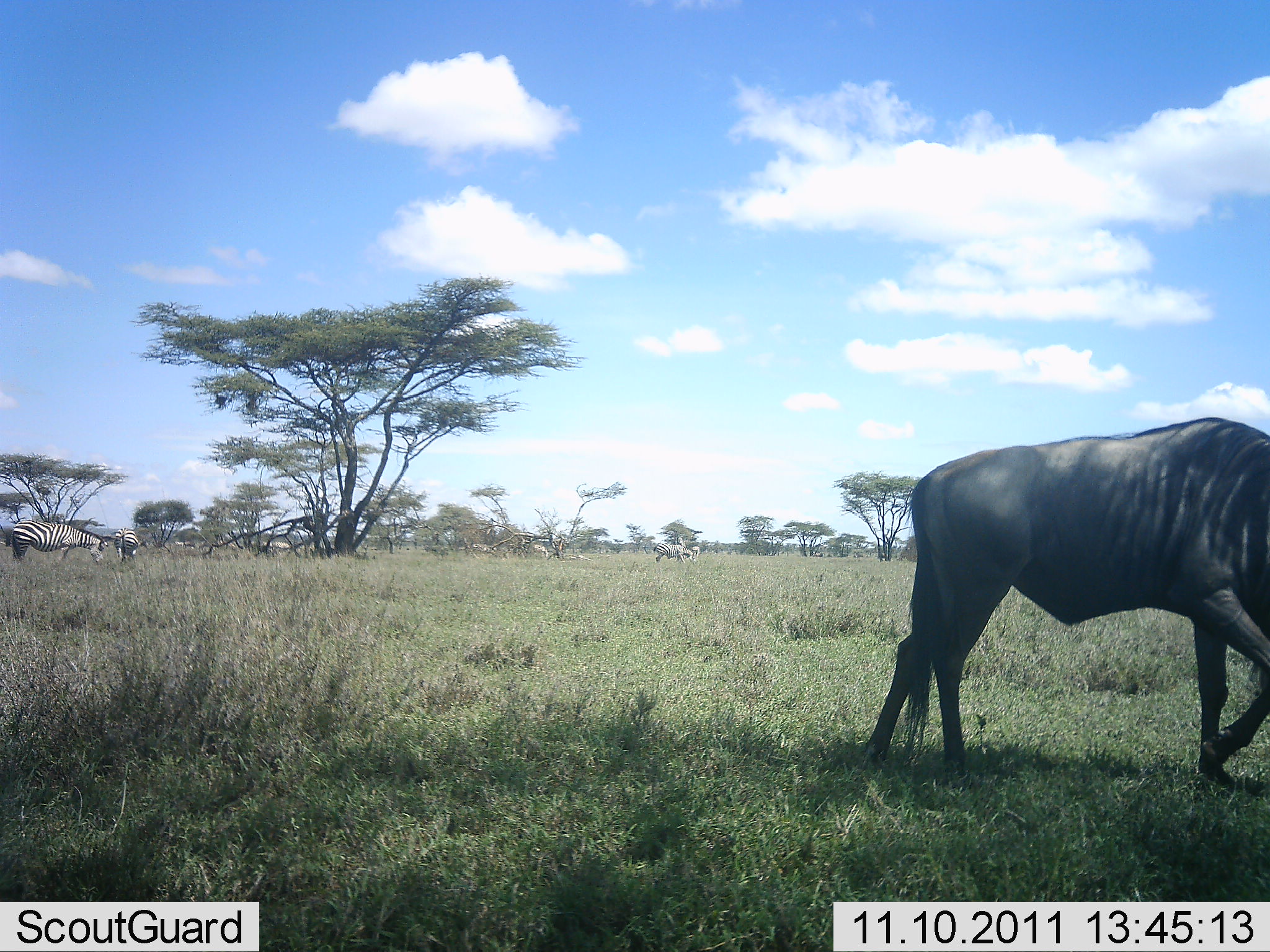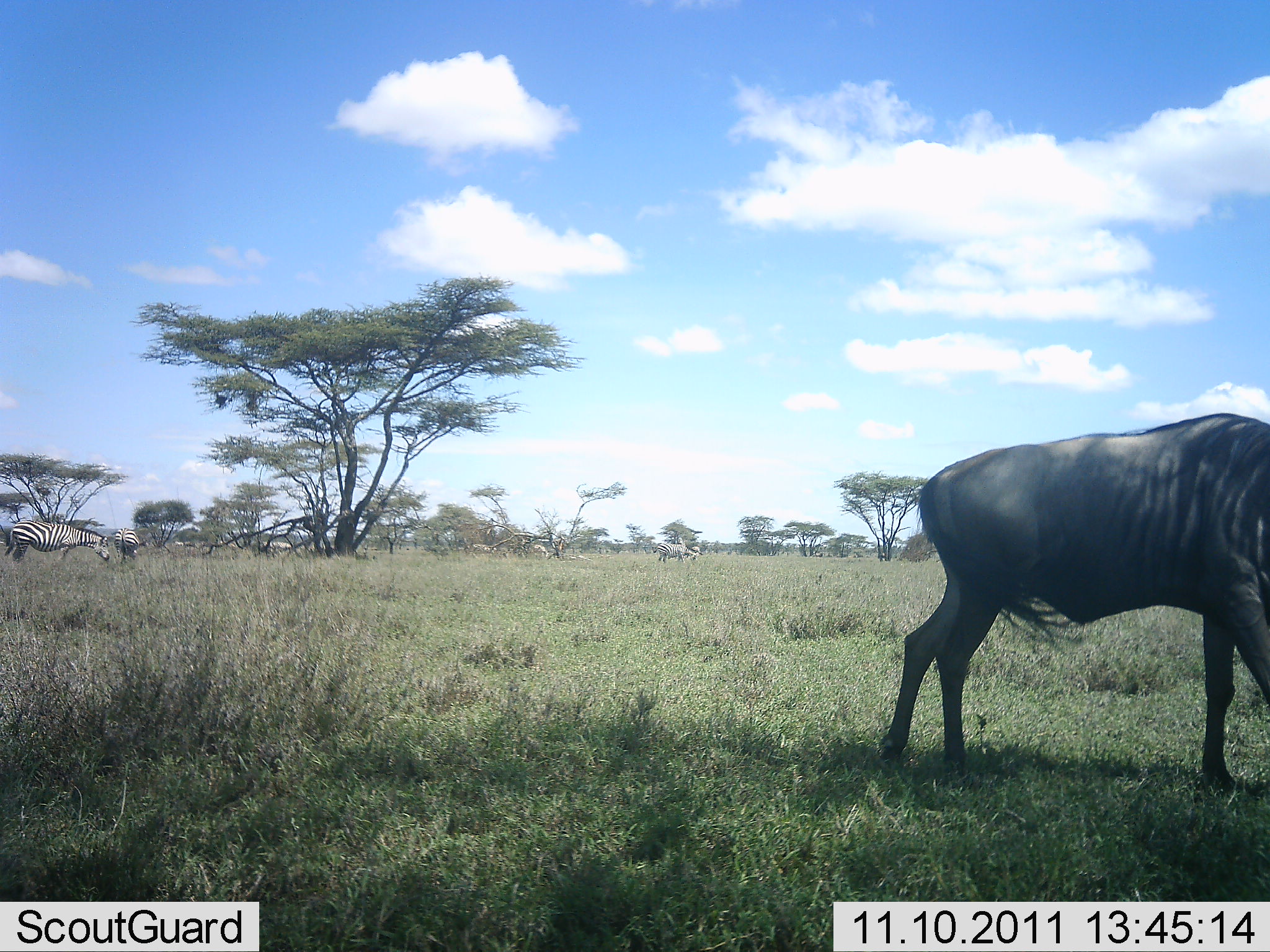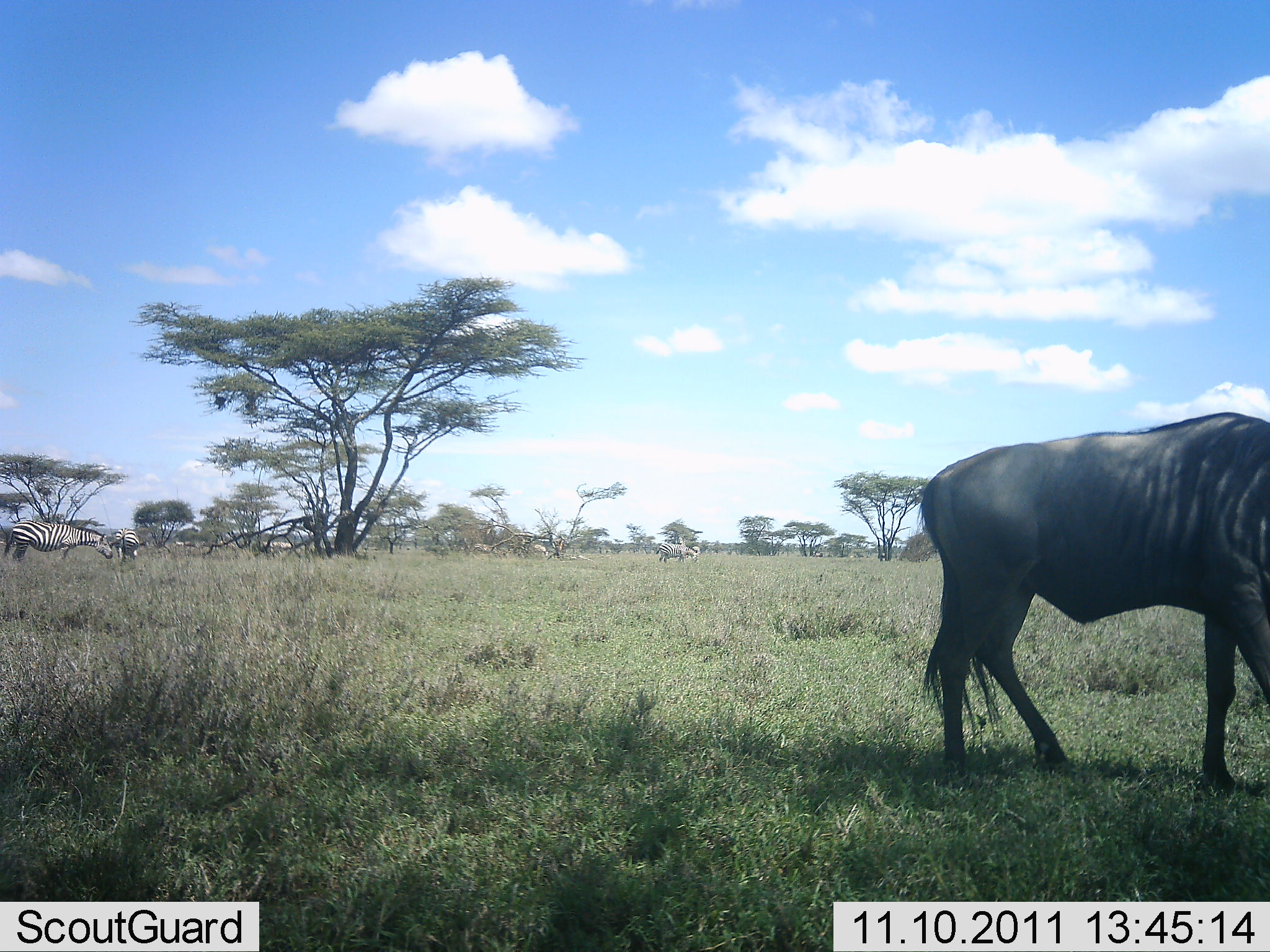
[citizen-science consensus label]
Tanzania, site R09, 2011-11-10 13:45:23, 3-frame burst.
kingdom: Animalia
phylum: Chordata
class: Mammalia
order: Artiodactyla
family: Bovidae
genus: Connochaetes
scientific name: Connochaetes taurinus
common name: blue wildebeest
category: wildebeest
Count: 1.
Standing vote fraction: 22%.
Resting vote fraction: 0%.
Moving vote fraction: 78%.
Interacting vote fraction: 0%.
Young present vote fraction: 0%.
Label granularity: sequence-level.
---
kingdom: Animalia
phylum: Chordata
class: Mammalia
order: Perissodactyla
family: Equidae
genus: Equus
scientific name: Equus quagga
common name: plains zebra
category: zebra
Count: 3.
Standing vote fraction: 54%.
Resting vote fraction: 0%.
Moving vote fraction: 0%.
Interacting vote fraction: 0%.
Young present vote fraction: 0%.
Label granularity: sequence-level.